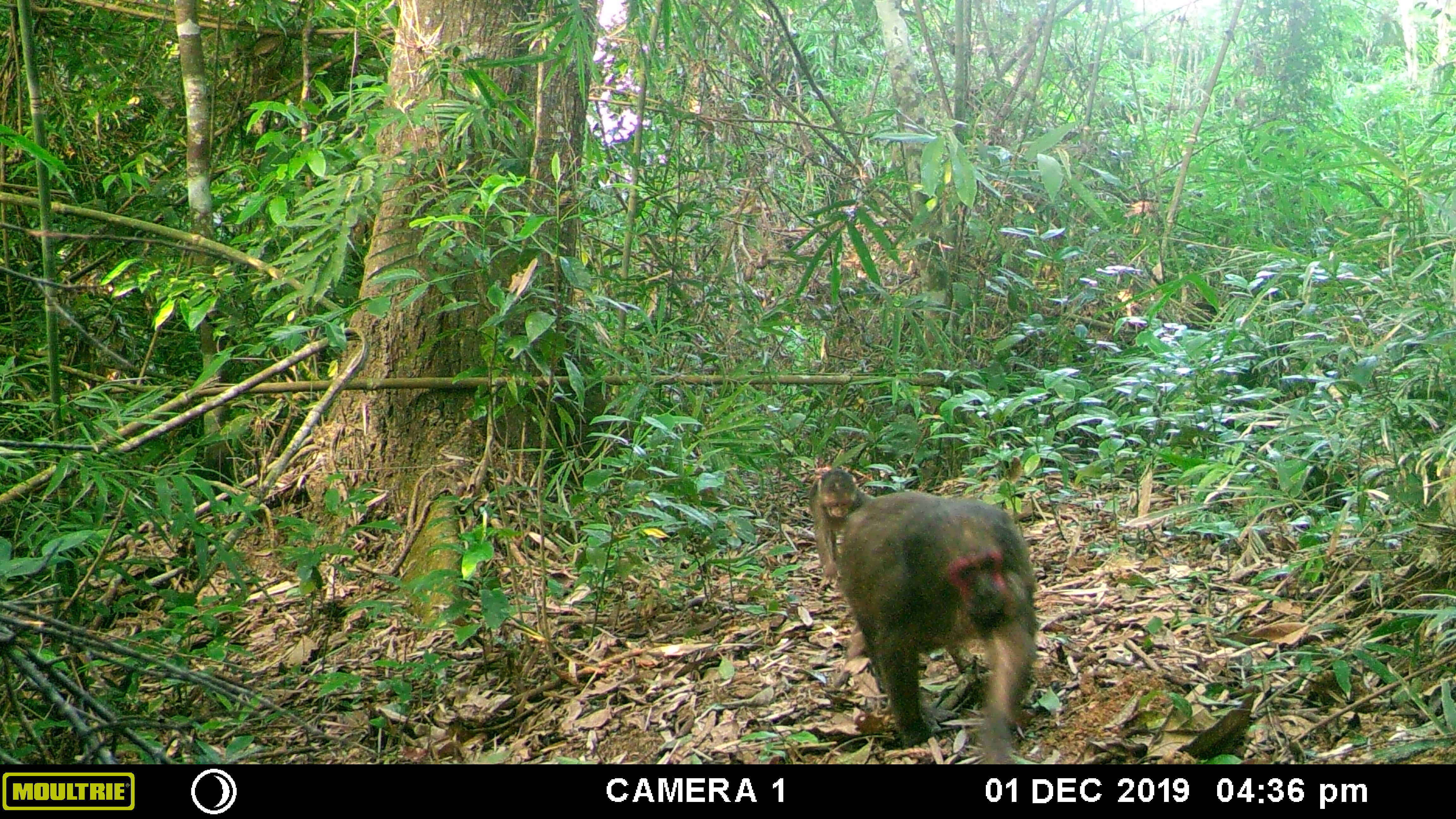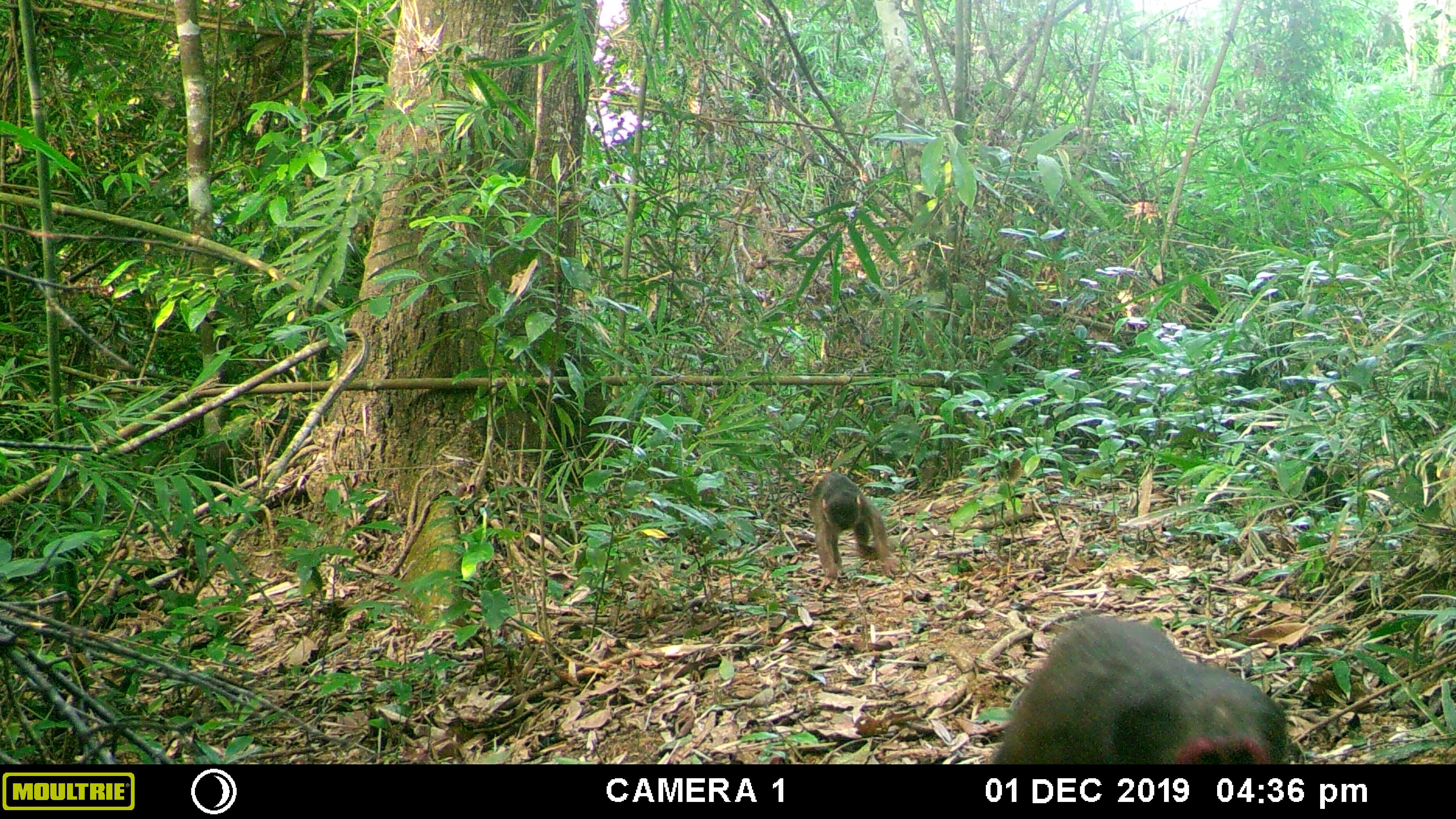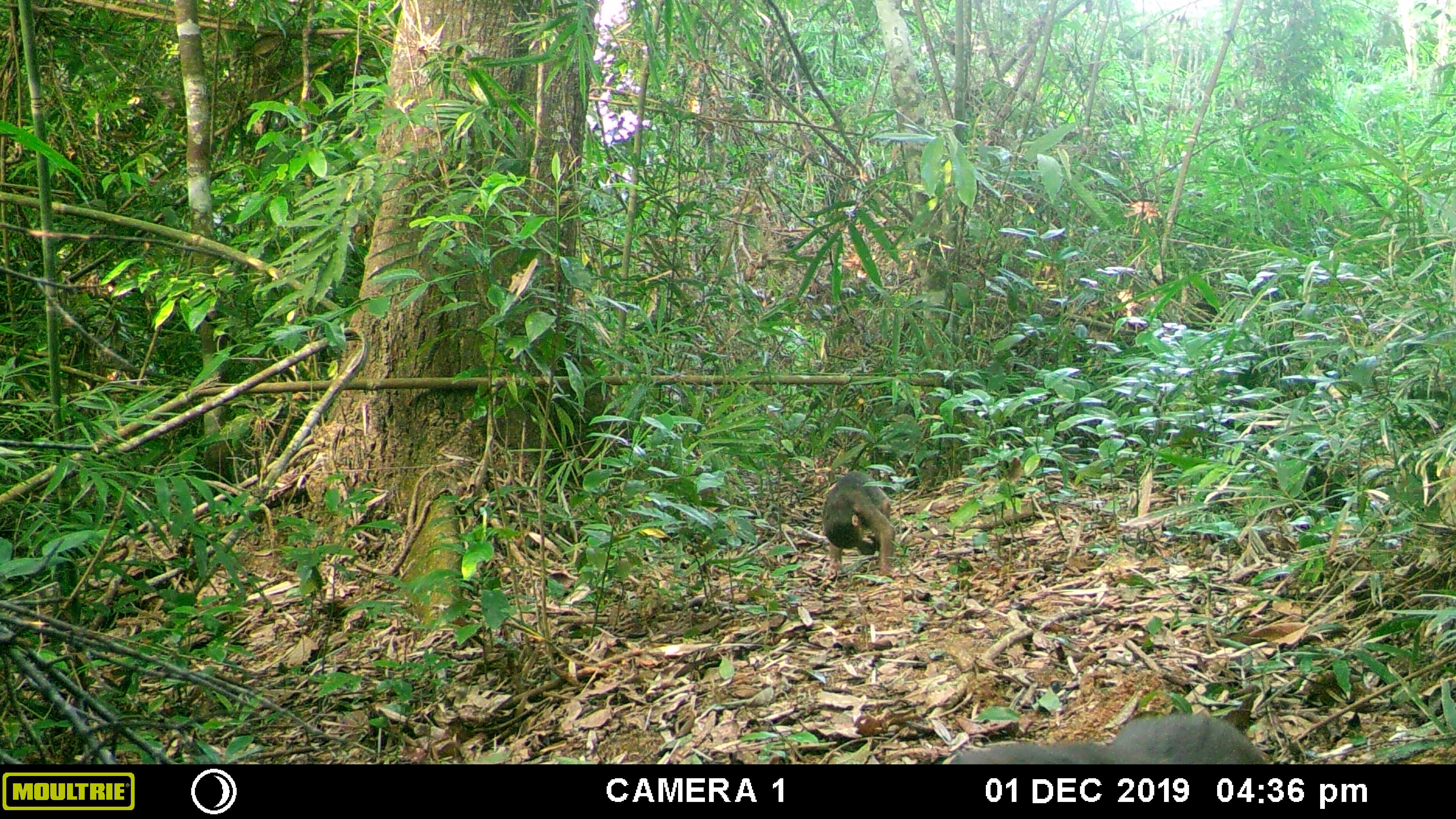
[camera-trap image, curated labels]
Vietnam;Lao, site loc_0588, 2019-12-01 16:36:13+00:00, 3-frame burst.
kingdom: Animalia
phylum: Chordata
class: Mammalia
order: Primates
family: Cercopithecidae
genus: Macaca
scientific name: Macaca arctoides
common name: stump-tailed macaque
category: stump tailed macaque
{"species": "stump tailed macaque (stump-tailed macaque) (Macaca arctoides)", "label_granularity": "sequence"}